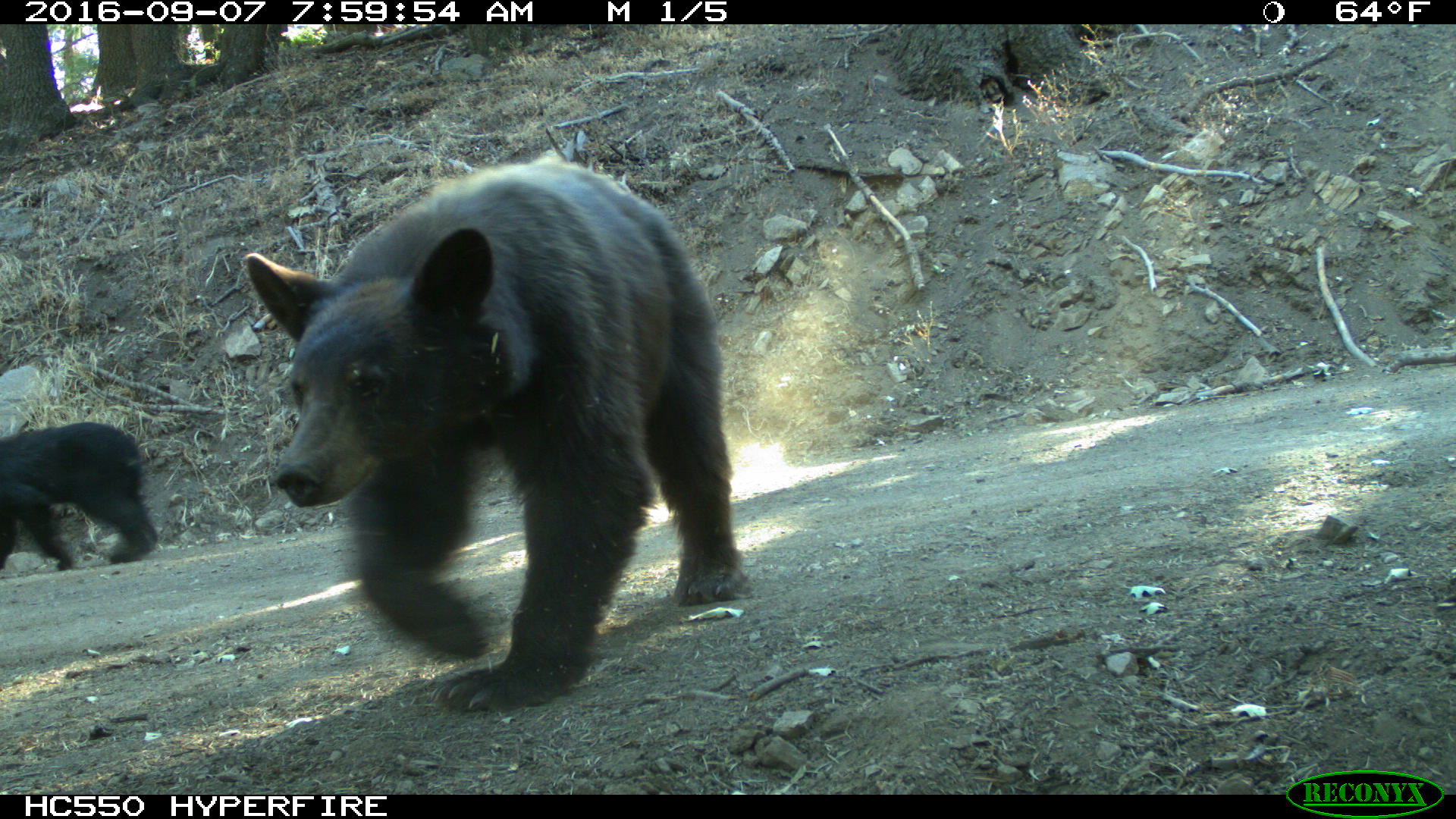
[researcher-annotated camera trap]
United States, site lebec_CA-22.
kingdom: Animalia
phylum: Chordata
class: Mammalia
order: Carnivora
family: Ursidae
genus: Ursus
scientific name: Ursus americanus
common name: american black bear